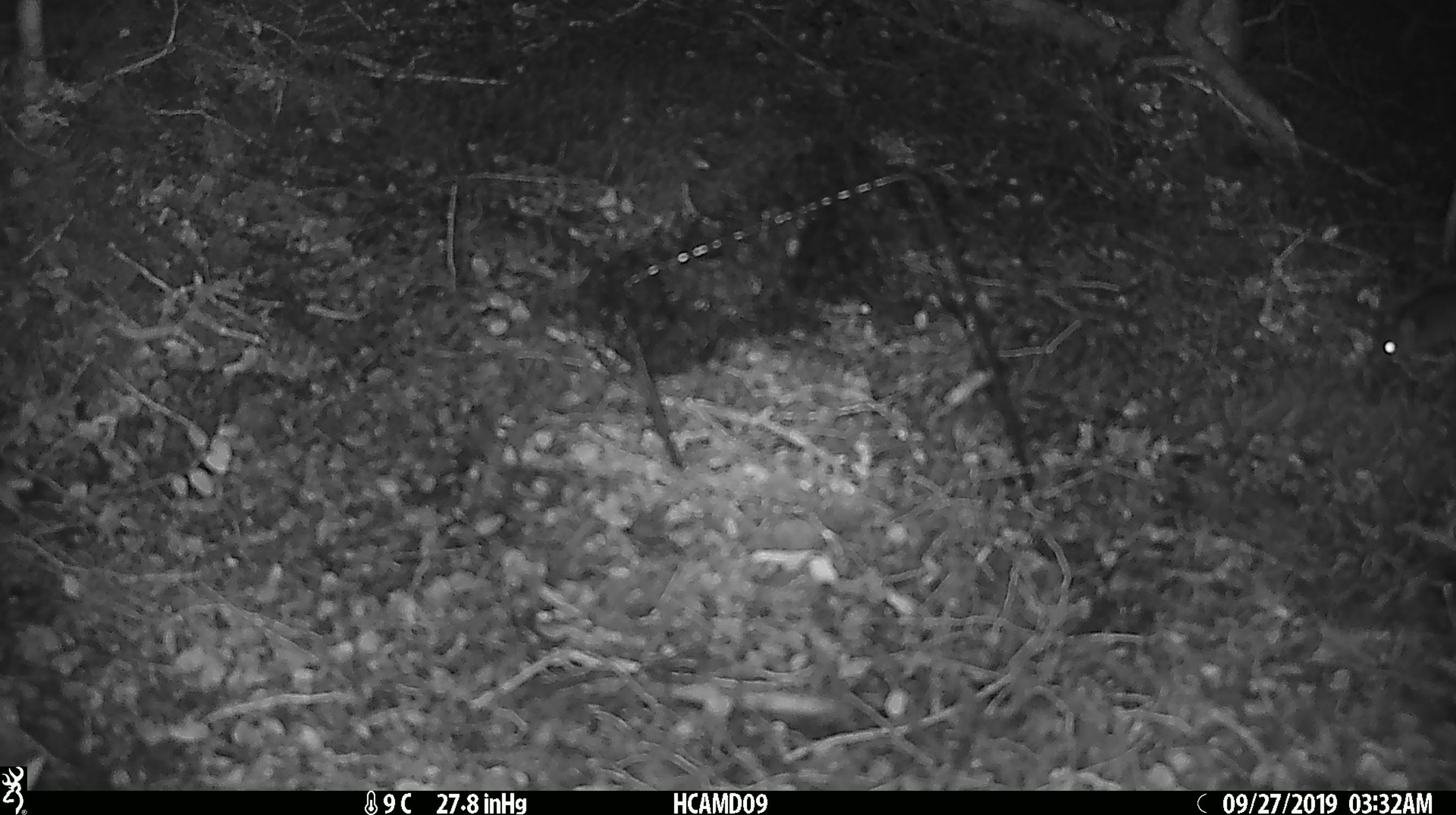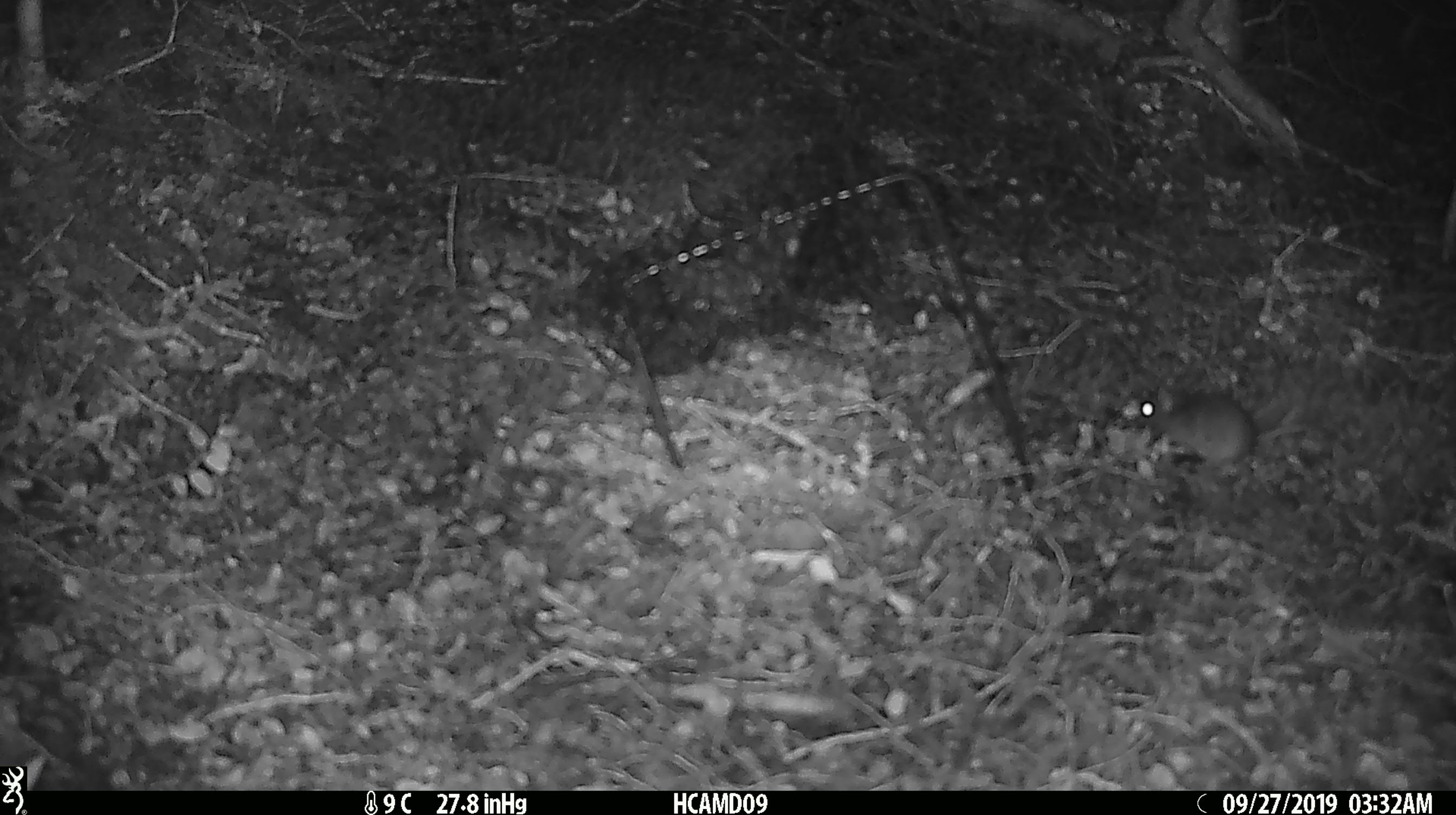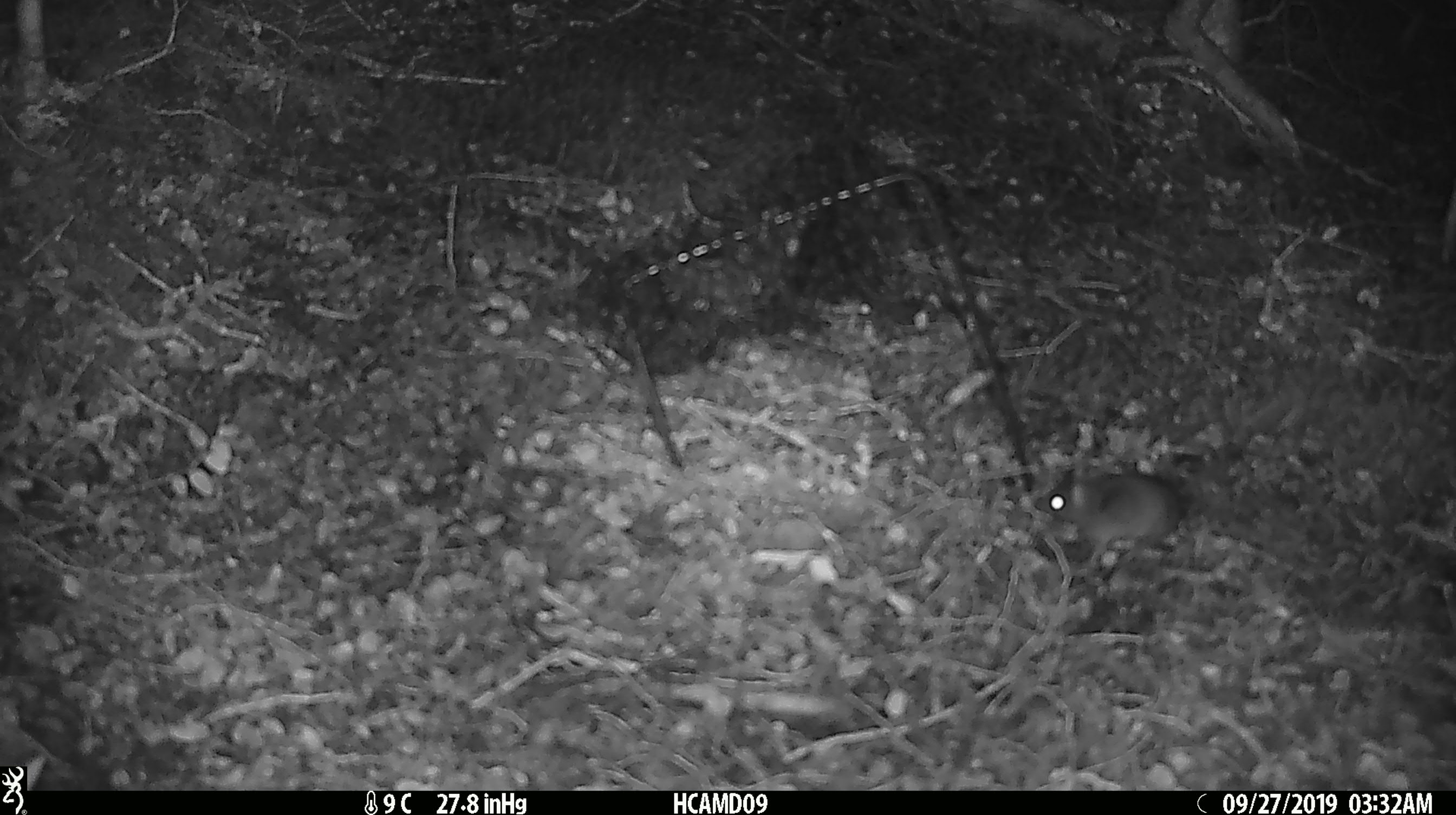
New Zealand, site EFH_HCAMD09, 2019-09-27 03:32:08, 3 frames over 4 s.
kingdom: Animalia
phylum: Chordata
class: Mammalia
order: Rodentia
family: Muridae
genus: Mus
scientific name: Mus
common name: mouse